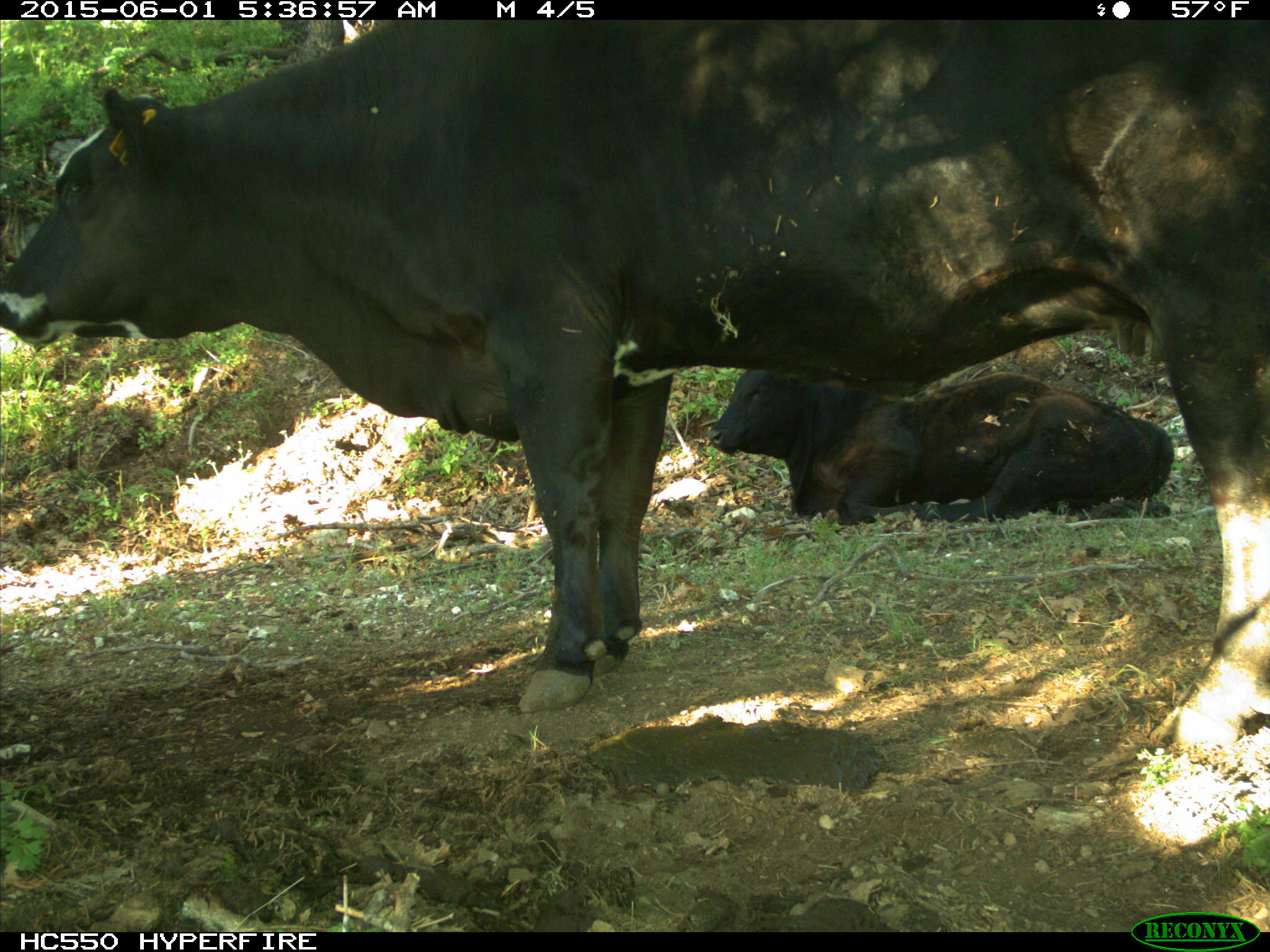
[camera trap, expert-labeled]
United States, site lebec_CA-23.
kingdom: Animalia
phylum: Chordata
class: Mammalia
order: Artiodactyla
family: Bovidae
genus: Bos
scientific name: Bos taurus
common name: domestic cow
Bos taurus (domestic cow).